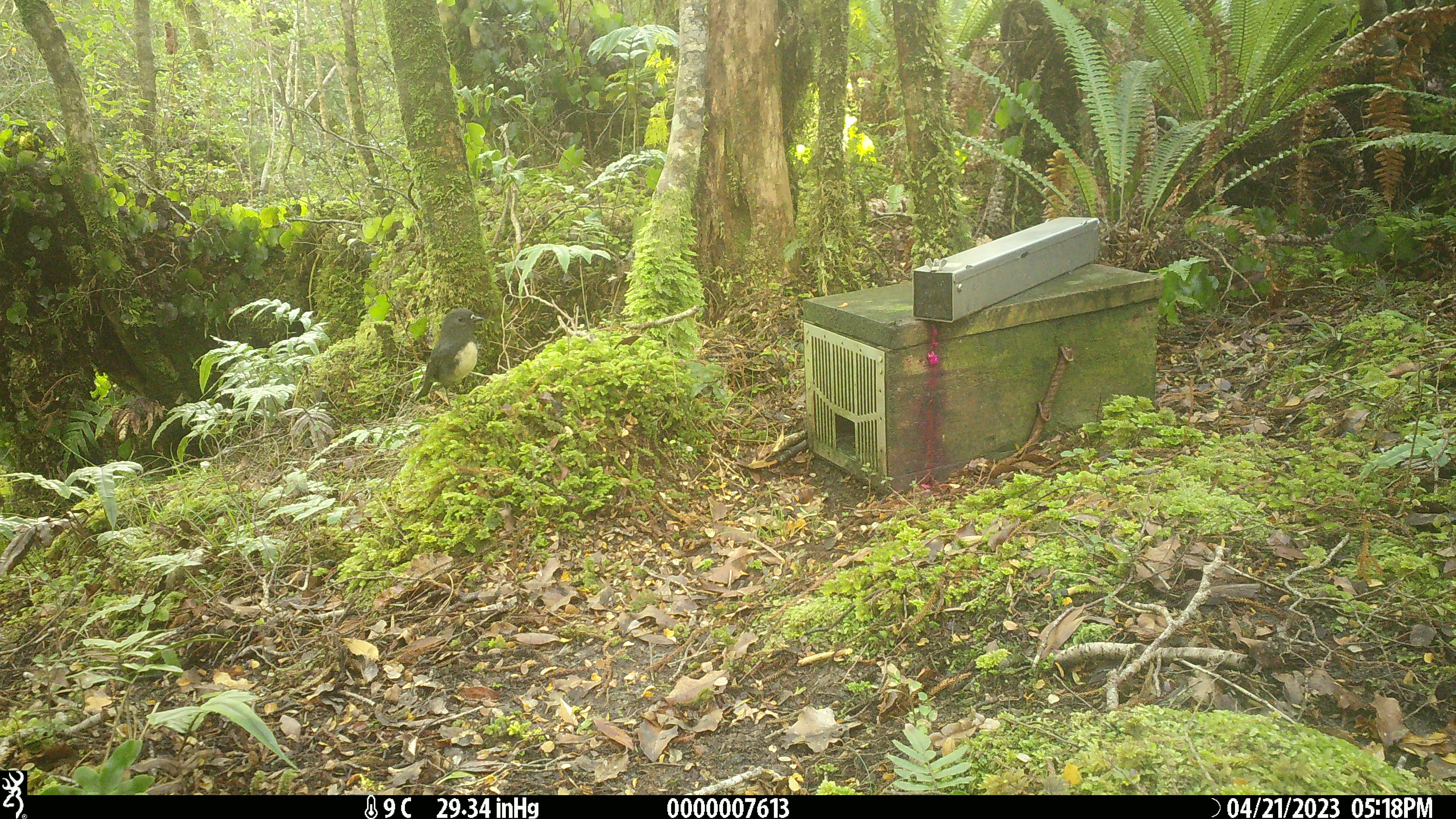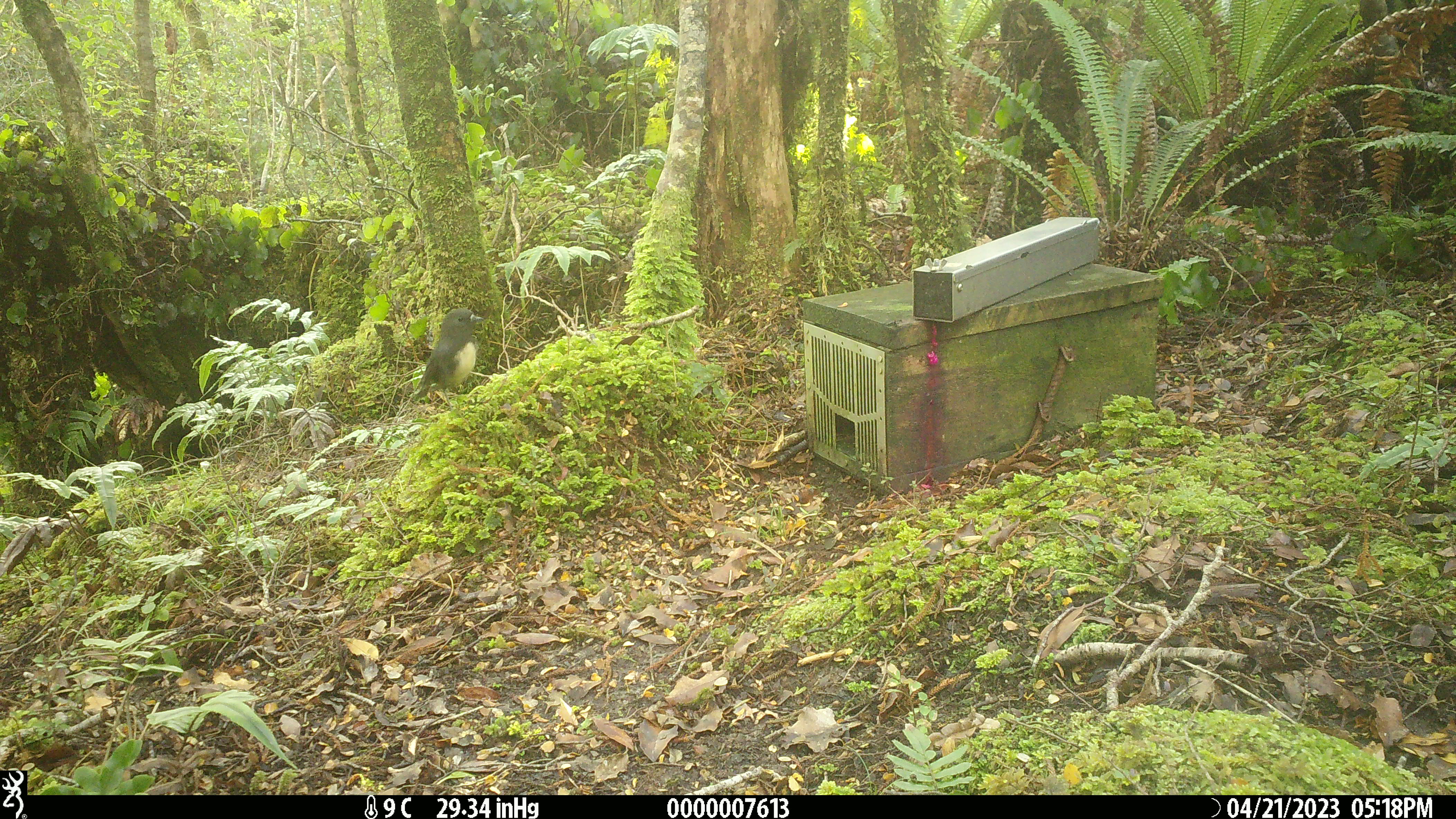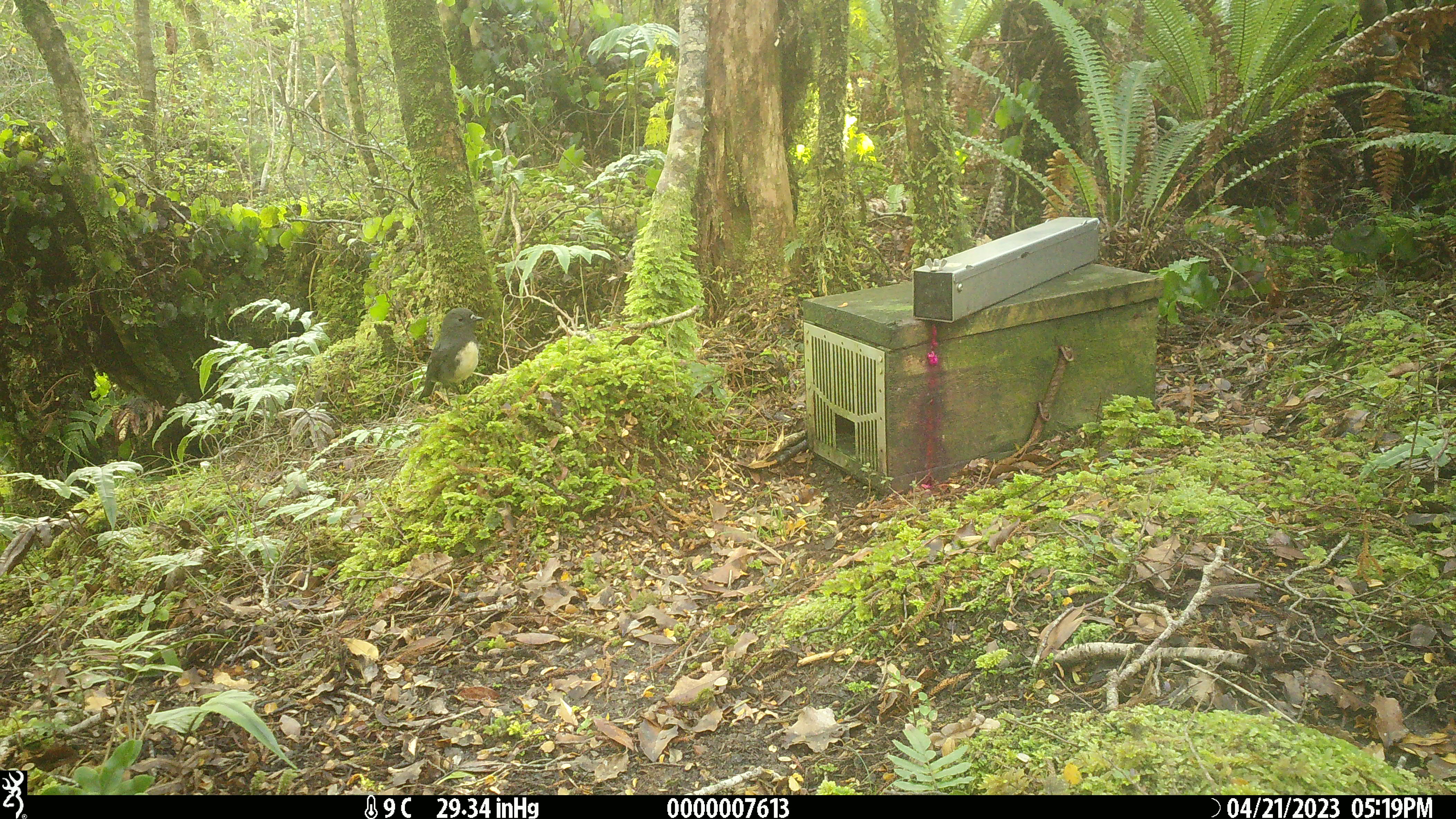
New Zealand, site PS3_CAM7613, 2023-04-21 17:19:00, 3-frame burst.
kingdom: Animalia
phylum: Chordata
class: Aves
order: Passeriformes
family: Petroicidae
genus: Petroica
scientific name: Petroica australis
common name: new zealand robin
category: robin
Robin (new zealand robin) (Petroica australis).